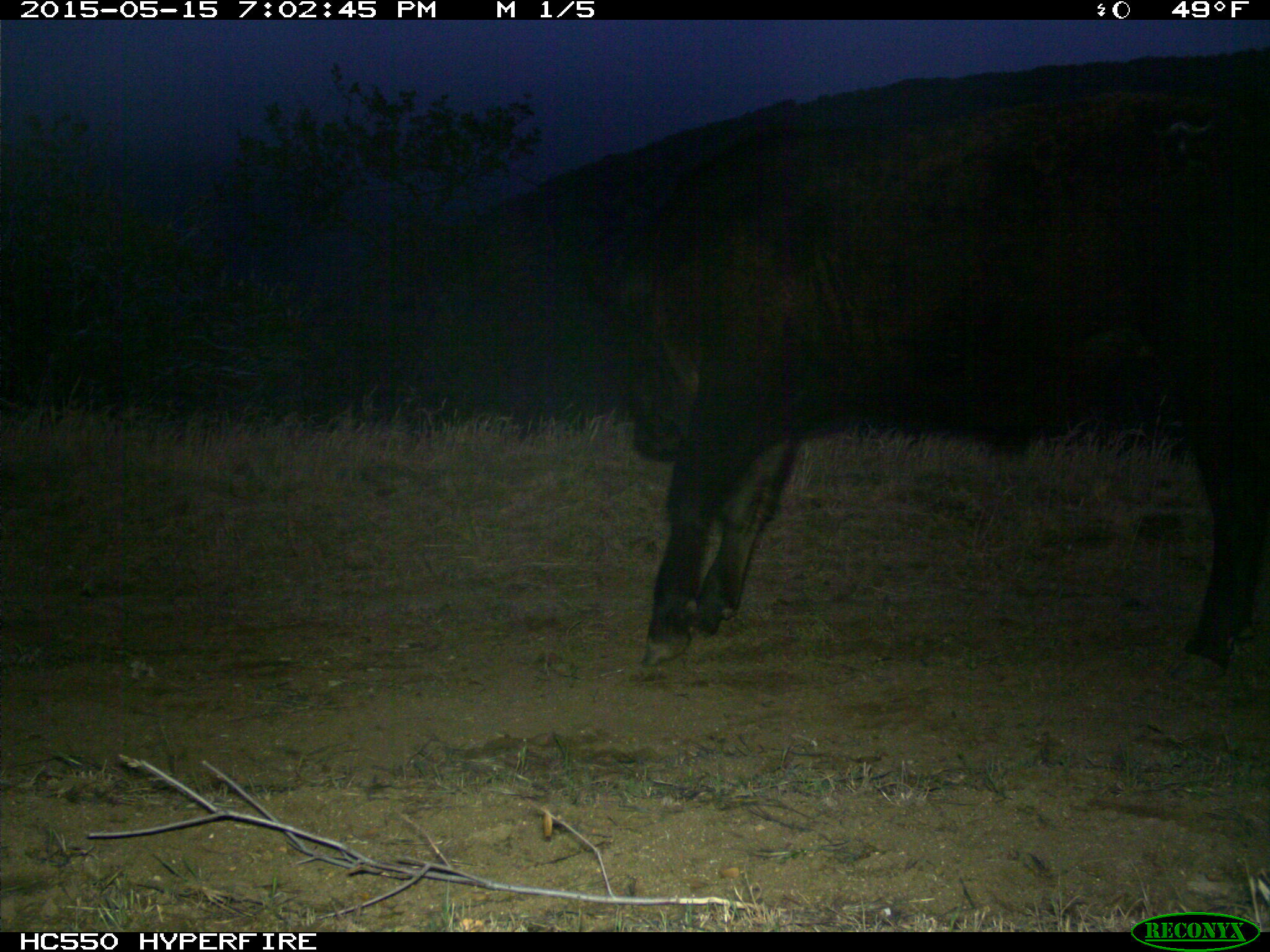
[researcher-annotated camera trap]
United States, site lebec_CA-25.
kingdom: Animalia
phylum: Chordata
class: Mammalia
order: Artiodactyla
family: Bovidae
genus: Bos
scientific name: Bos taurus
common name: domestic cow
Bos taurus (domestic cow).